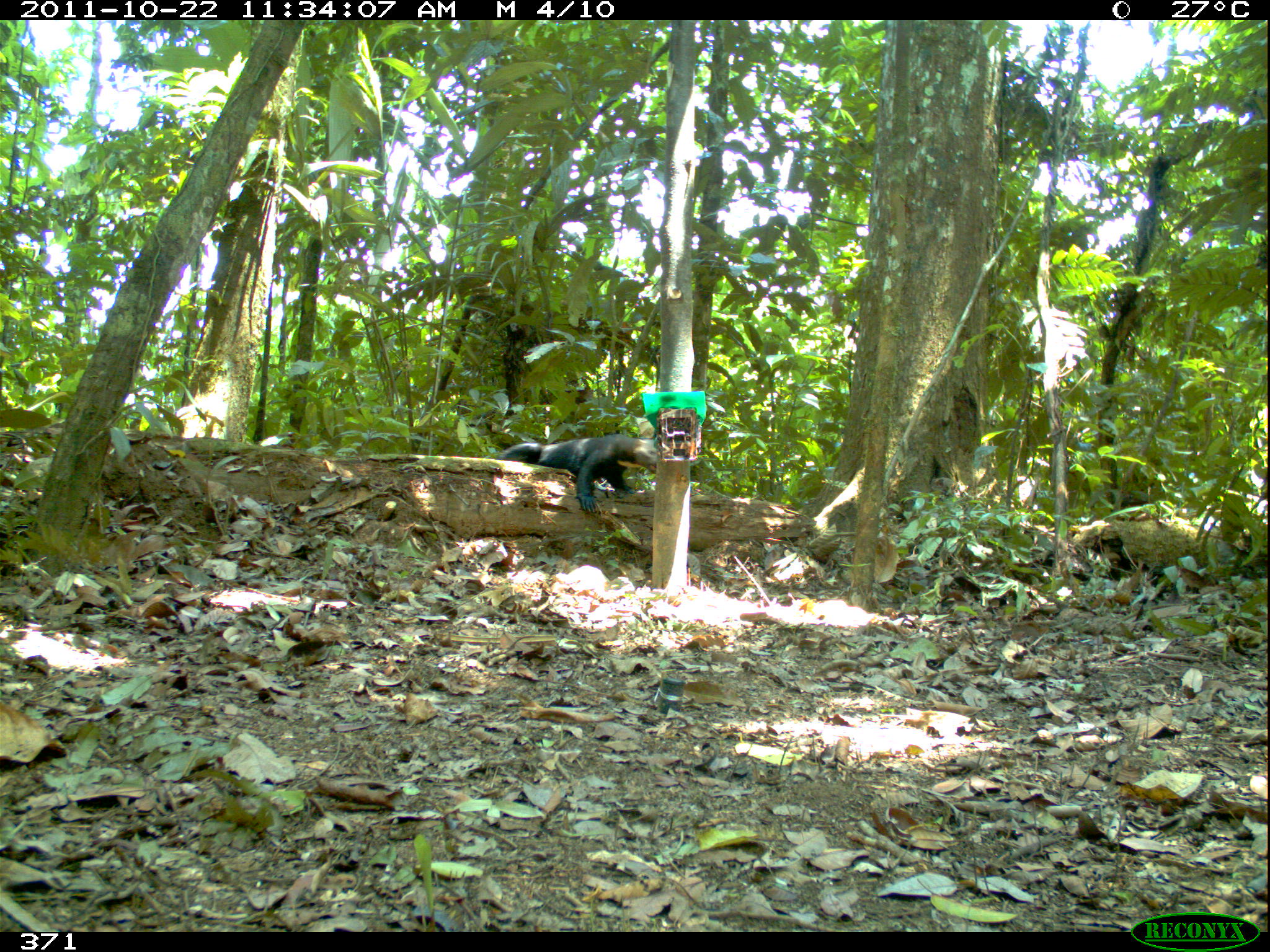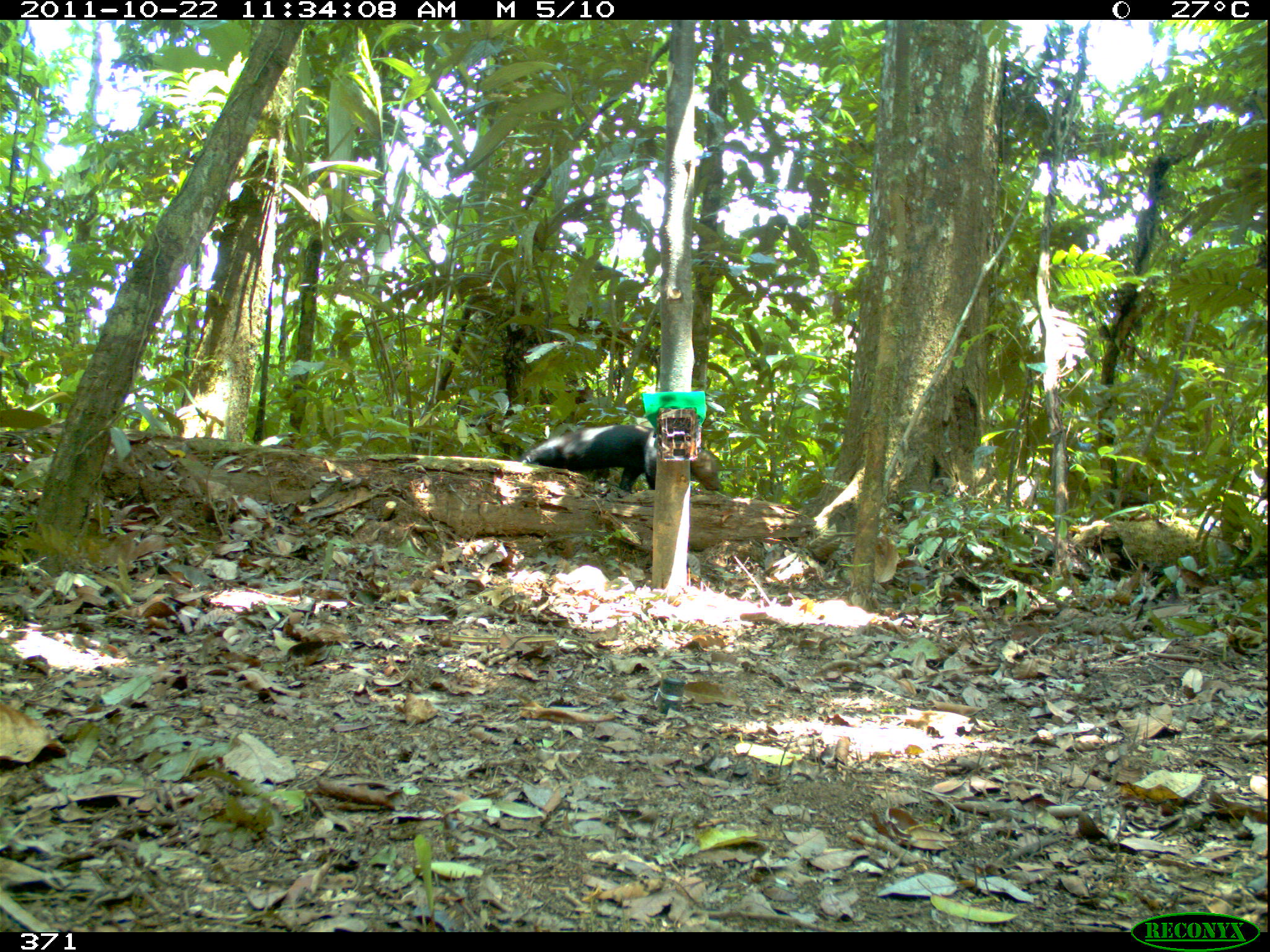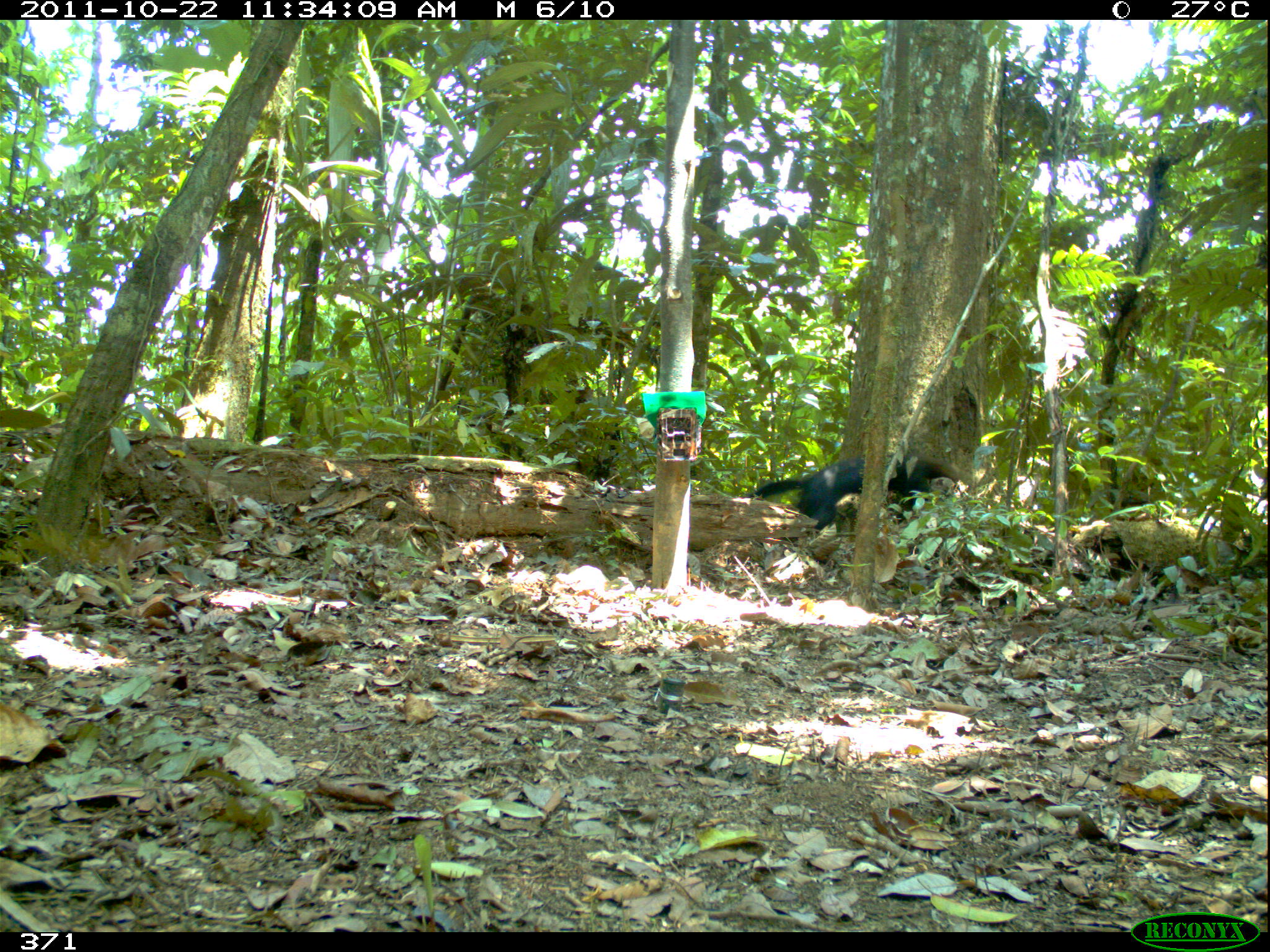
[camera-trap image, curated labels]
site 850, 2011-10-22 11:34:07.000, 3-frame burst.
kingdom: Animalia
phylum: Chordata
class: Mammalia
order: Carnivora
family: Mustelidae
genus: Eira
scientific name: Eira barbara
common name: tayra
Eira barbara (tayra).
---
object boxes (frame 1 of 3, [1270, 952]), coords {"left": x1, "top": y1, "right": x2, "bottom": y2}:
eira barbara: {"left": 499, "top": 434, "right": 657, "bottom": 513}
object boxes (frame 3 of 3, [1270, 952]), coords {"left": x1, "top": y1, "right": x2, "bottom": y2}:
eira barbara: {"left": 747, "top": 454, "right": 961, "bottom": 529}